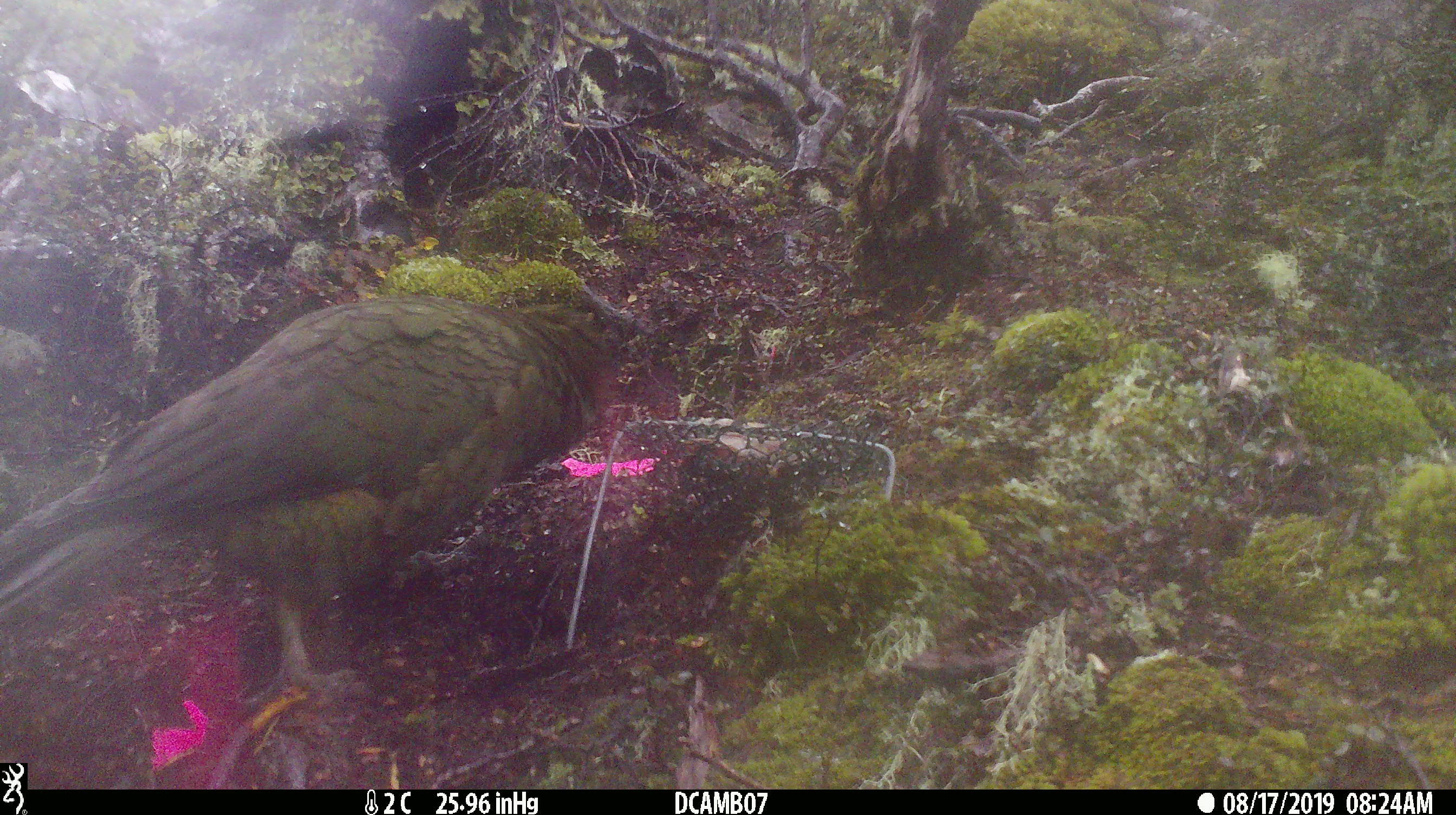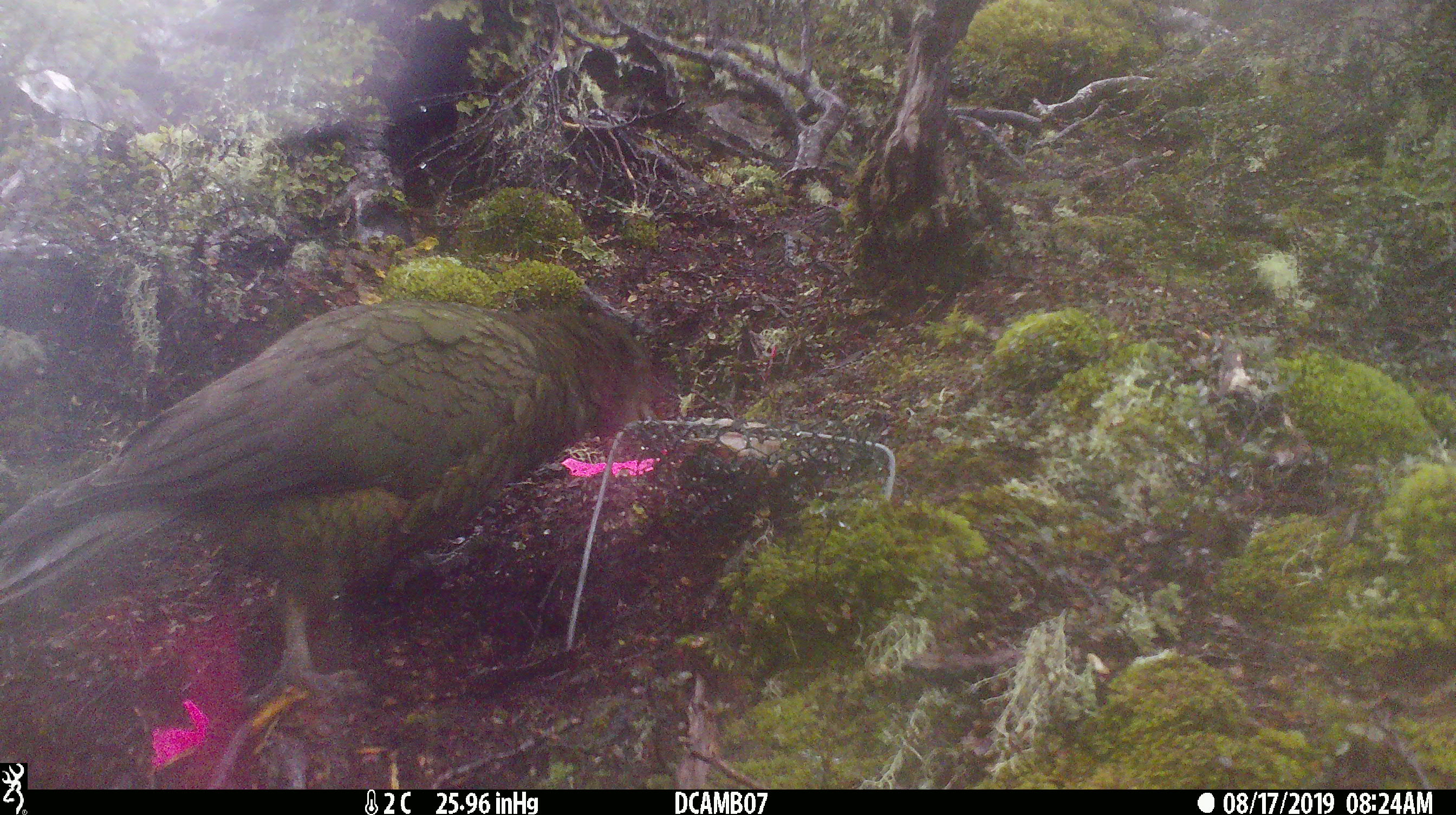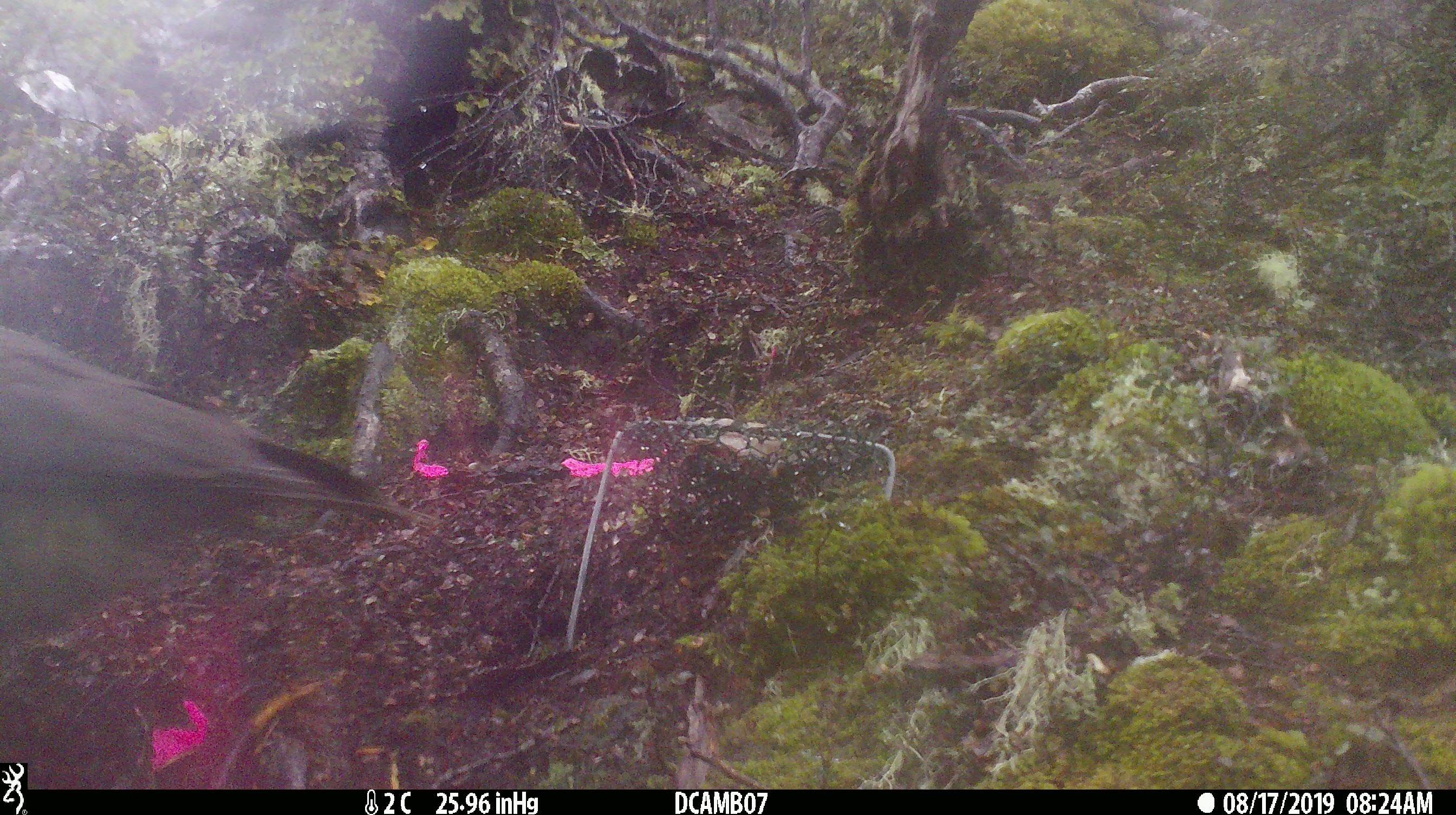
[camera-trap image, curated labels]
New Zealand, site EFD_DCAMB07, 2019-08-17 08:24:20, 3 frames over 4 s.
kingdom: Animalia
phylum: Chordata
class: Aves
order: Psittaciformes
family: Strigopidae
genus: Nestor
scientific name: Nestor notabilis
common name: kea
Kea (Nestor notabilis).